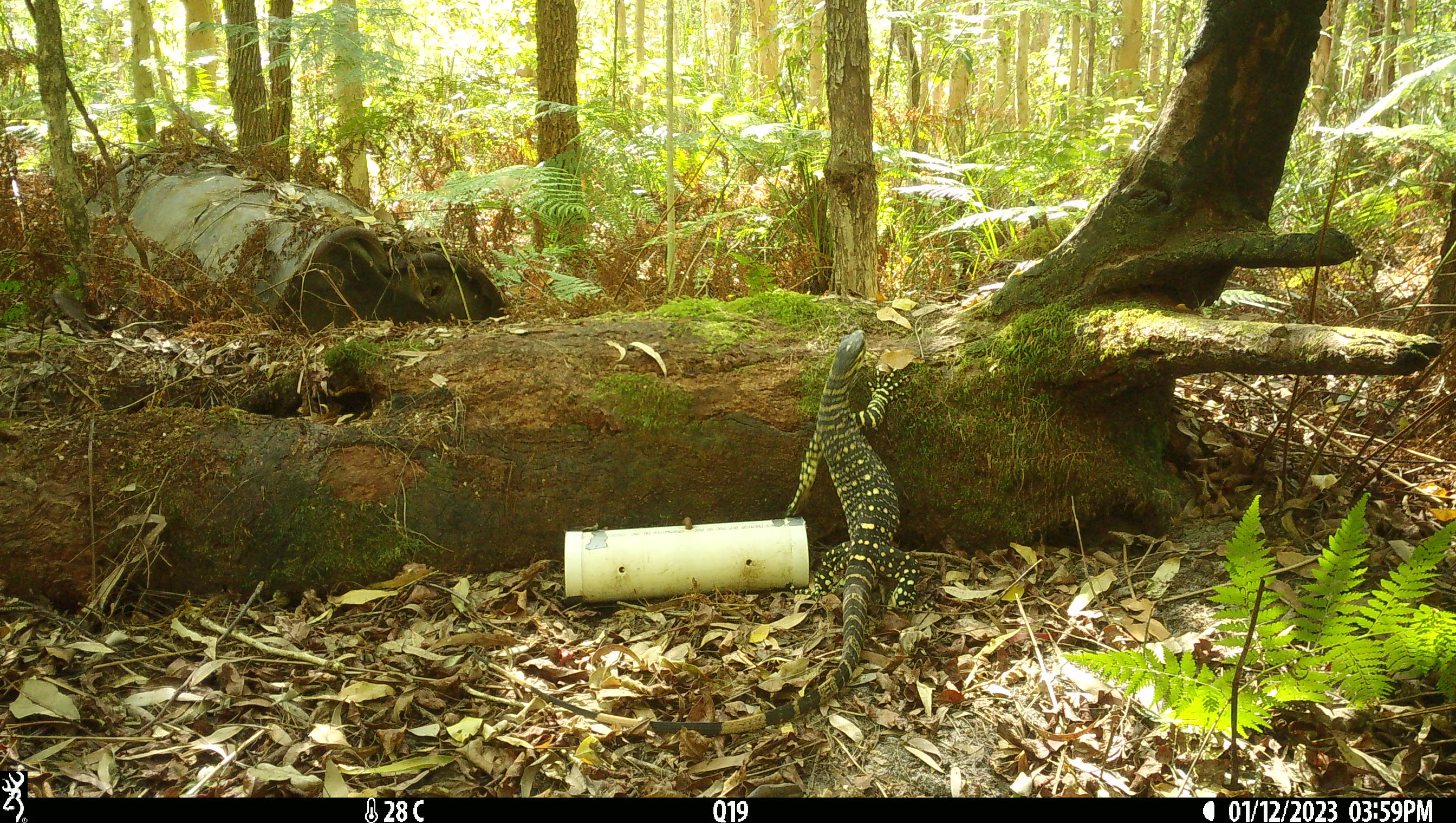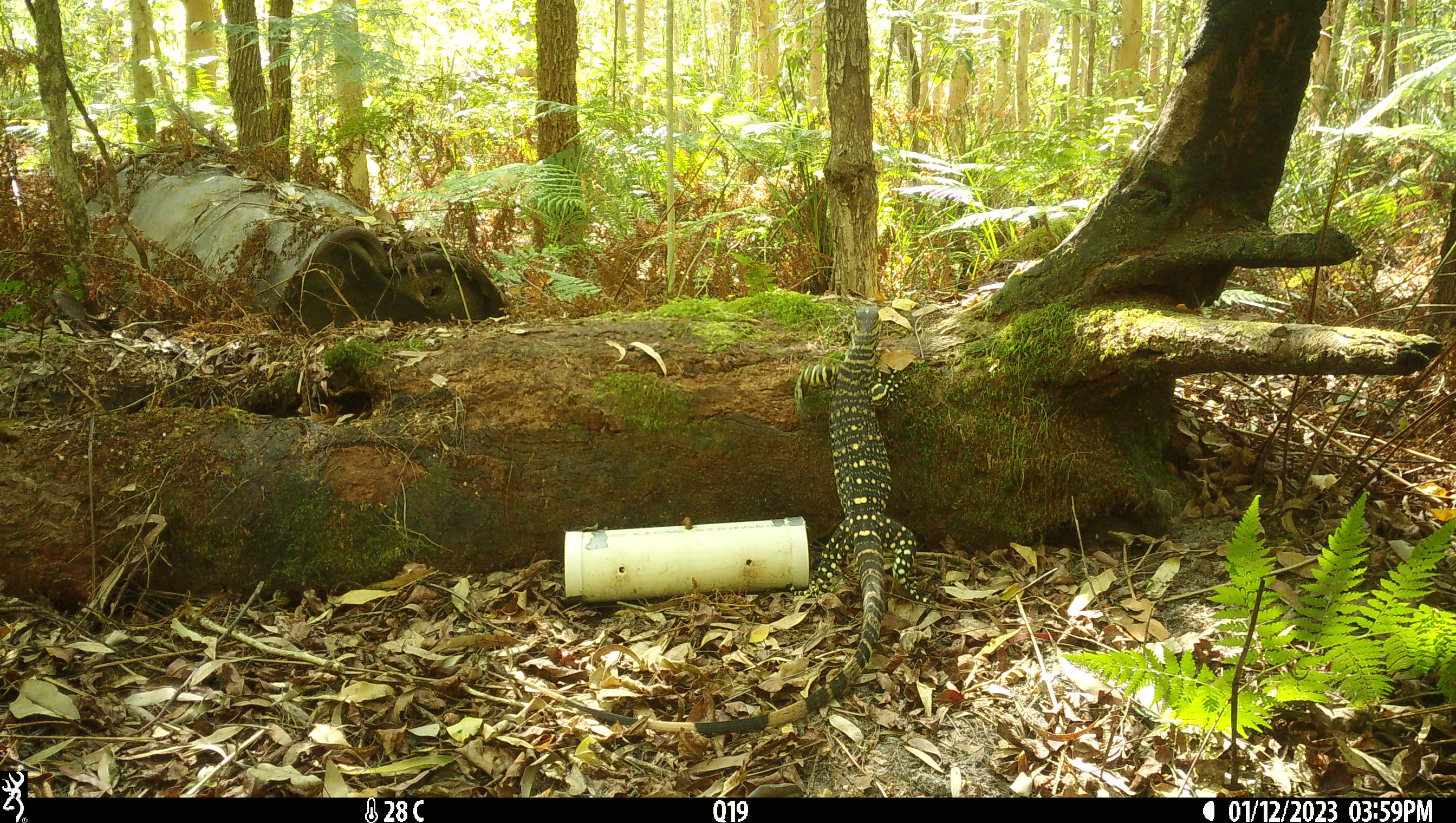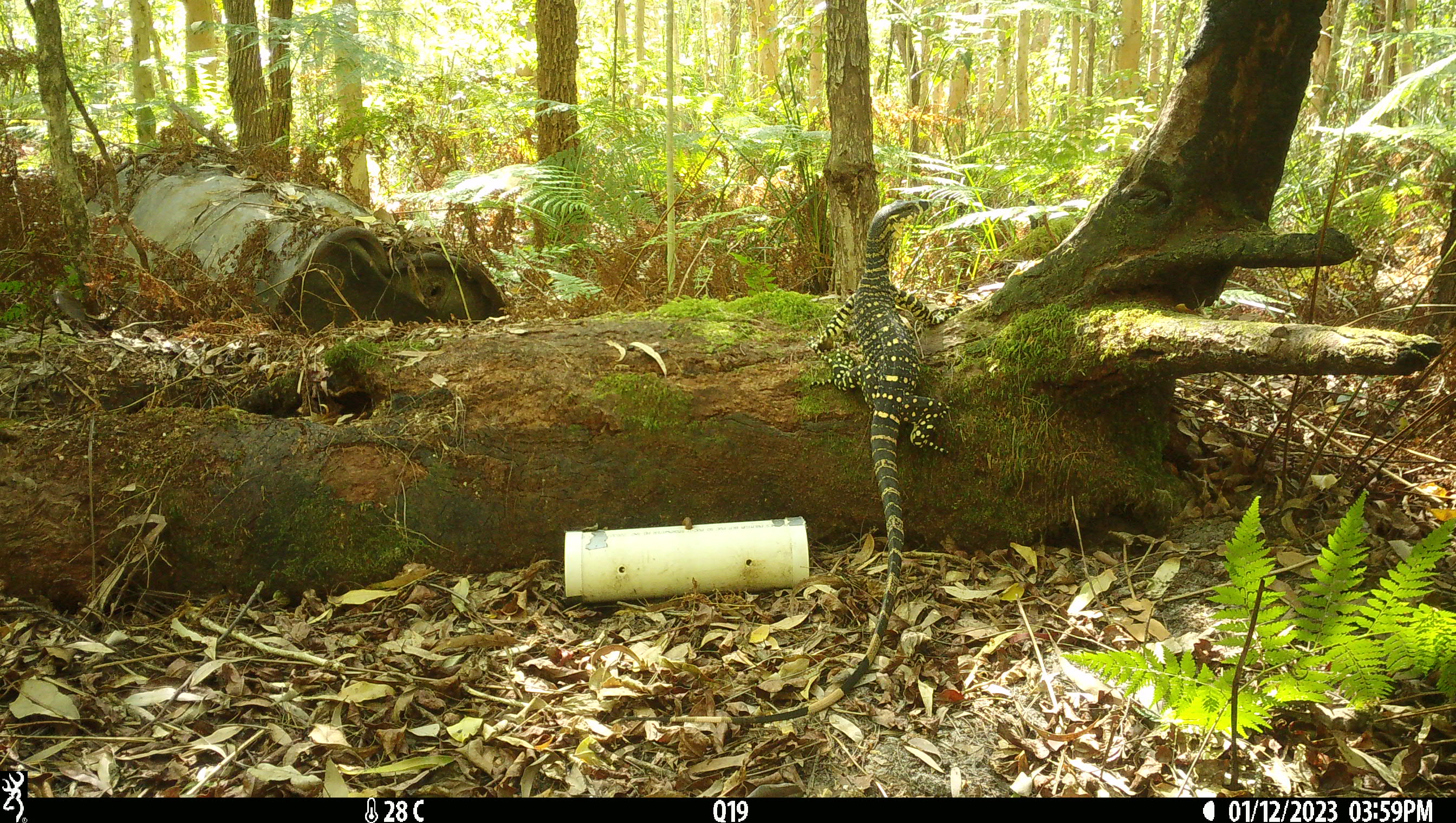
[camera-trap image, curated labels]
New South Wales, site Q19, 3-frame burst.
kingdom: Animalia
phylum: Chordata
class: Reptilia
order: Squamata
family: Varanidae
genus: Varanus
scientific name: Varanus varius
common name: lace monitor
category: goanna